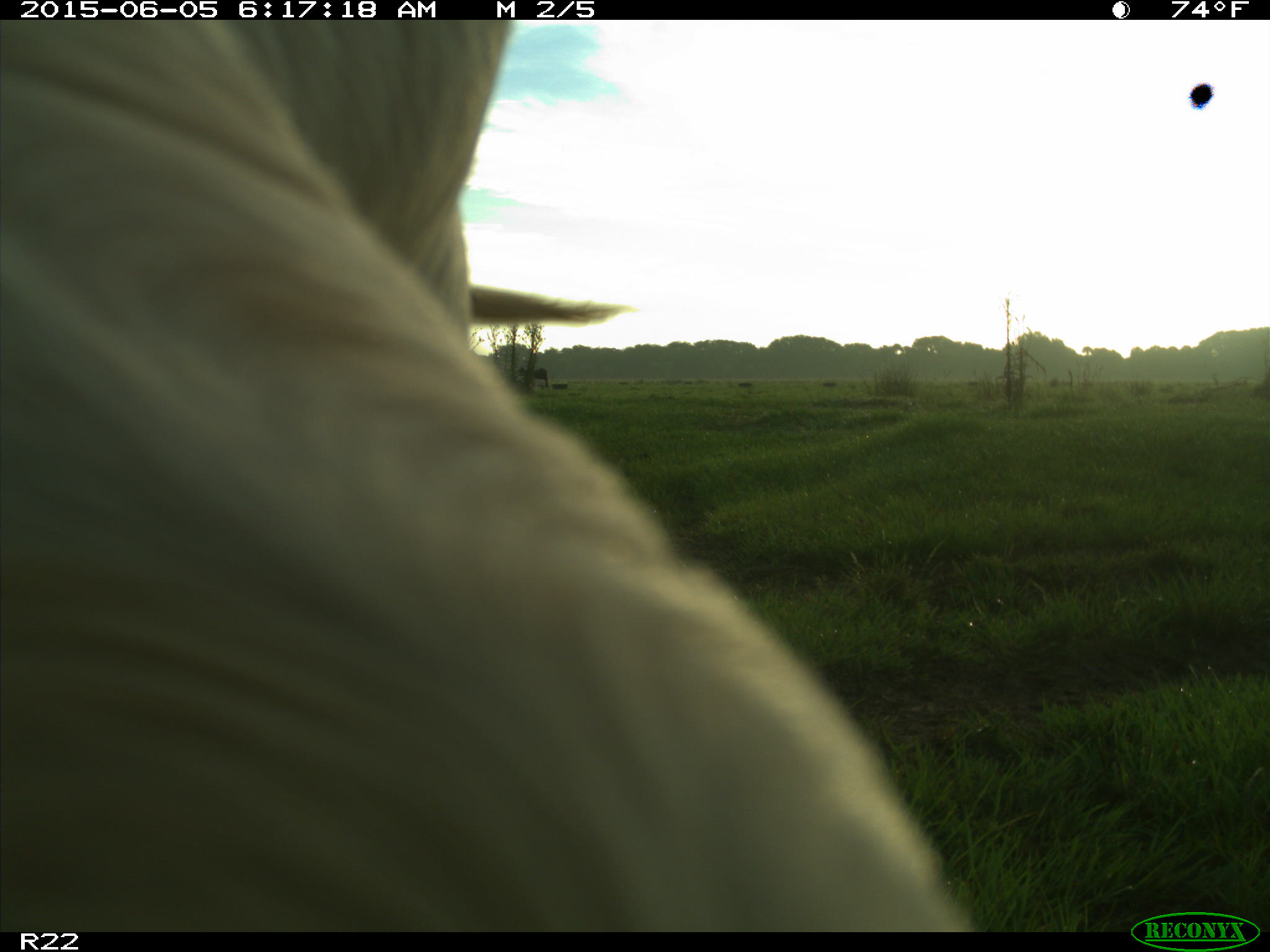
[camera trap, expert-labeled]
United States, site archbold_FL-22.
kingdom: Animalia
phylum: Chordata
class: Mammalia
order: Artiodactyla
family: Bovidae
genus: Bos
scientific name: Bos taurus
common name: domestic cow